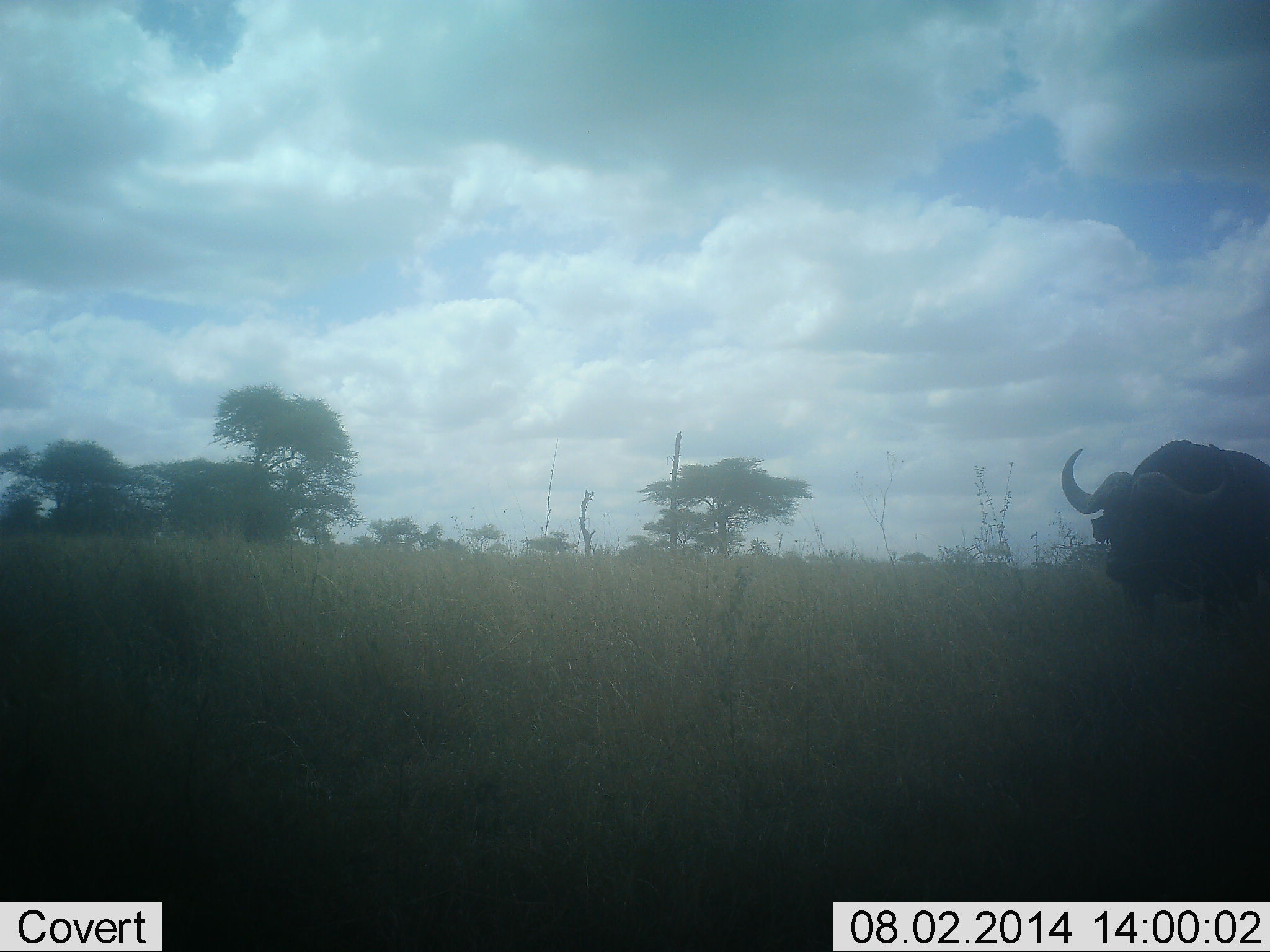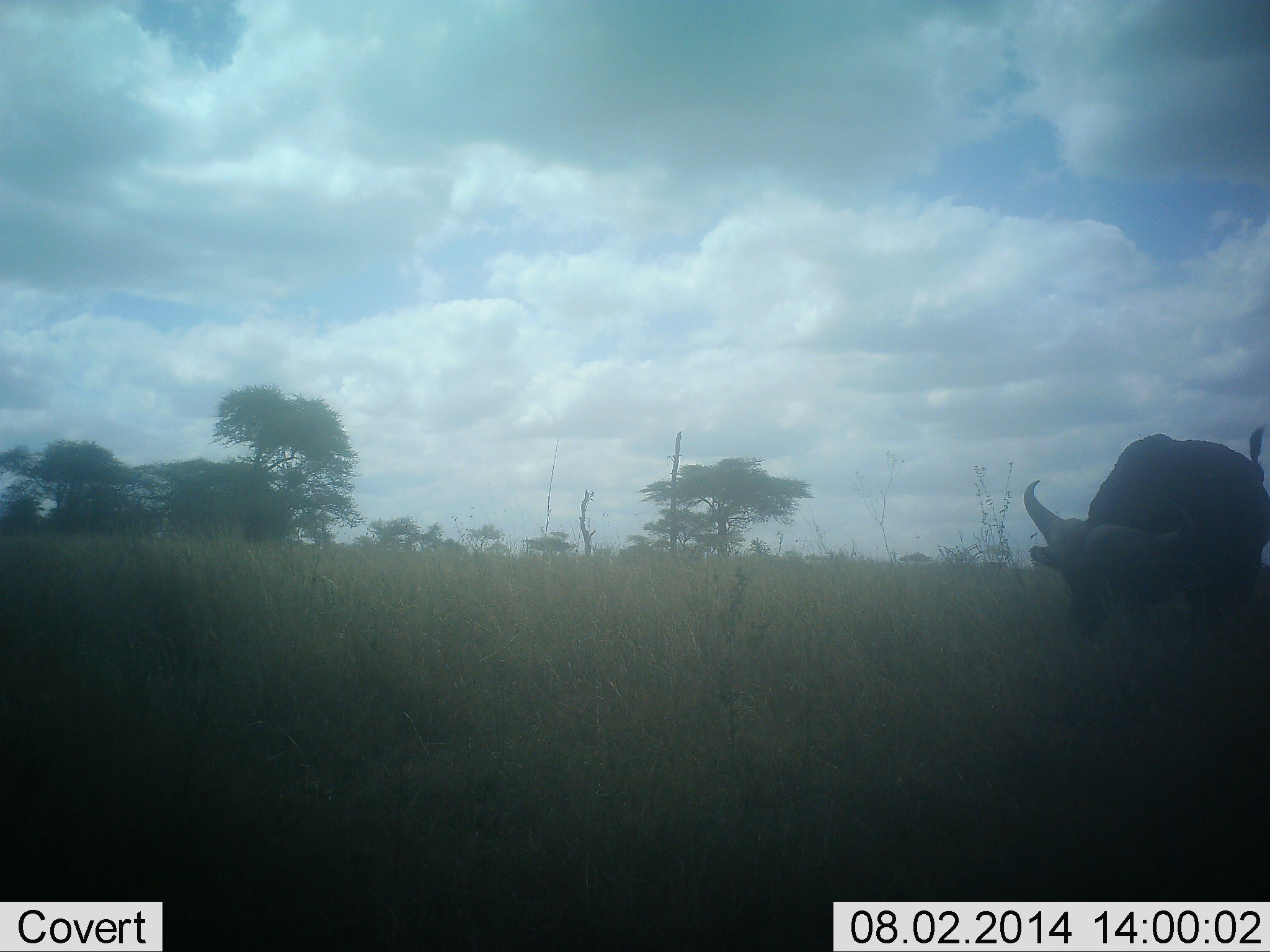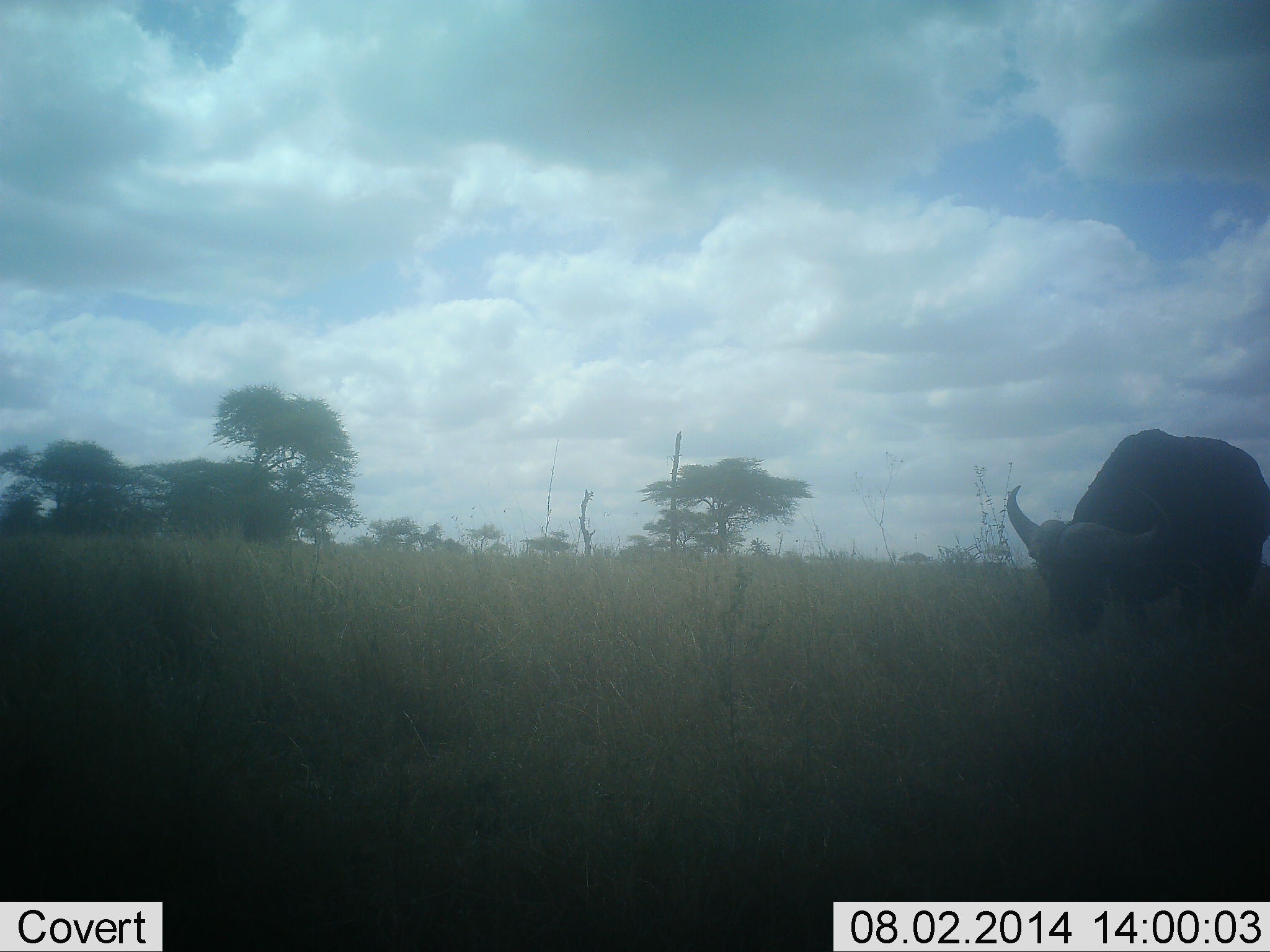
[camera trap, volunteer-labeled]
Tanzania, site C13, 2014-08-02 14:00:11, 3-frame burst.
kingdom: Animalia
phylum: Chordata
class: Mammalia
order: Artiodactyla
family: Bovidae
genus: Syncerus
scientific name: Syncerus caffer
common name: cape buffalo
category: buffalo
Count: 1.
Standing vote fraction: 30%.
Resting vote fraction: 0%.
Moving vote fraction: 20%.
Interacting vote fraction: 0%.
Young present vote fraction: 0%.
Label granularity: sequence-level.